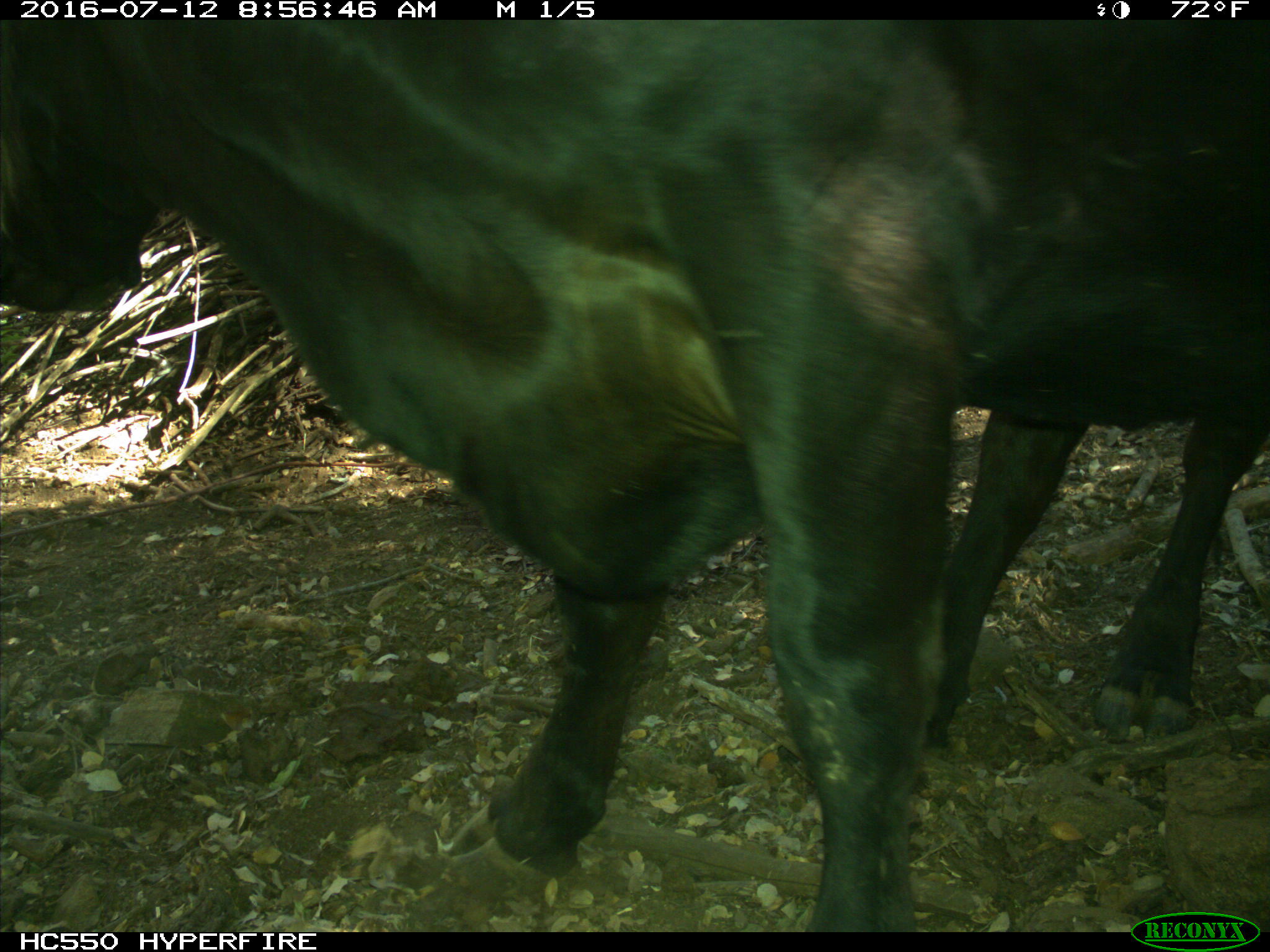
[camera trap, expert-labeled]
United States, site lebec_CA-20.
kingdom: Animalia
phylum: Chordata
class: Mammalia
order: Artiodactyla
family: Bovidae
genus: Bos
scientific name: Bos taurus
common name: domestic cow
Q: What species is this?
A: Bos taurus (domestic cow).